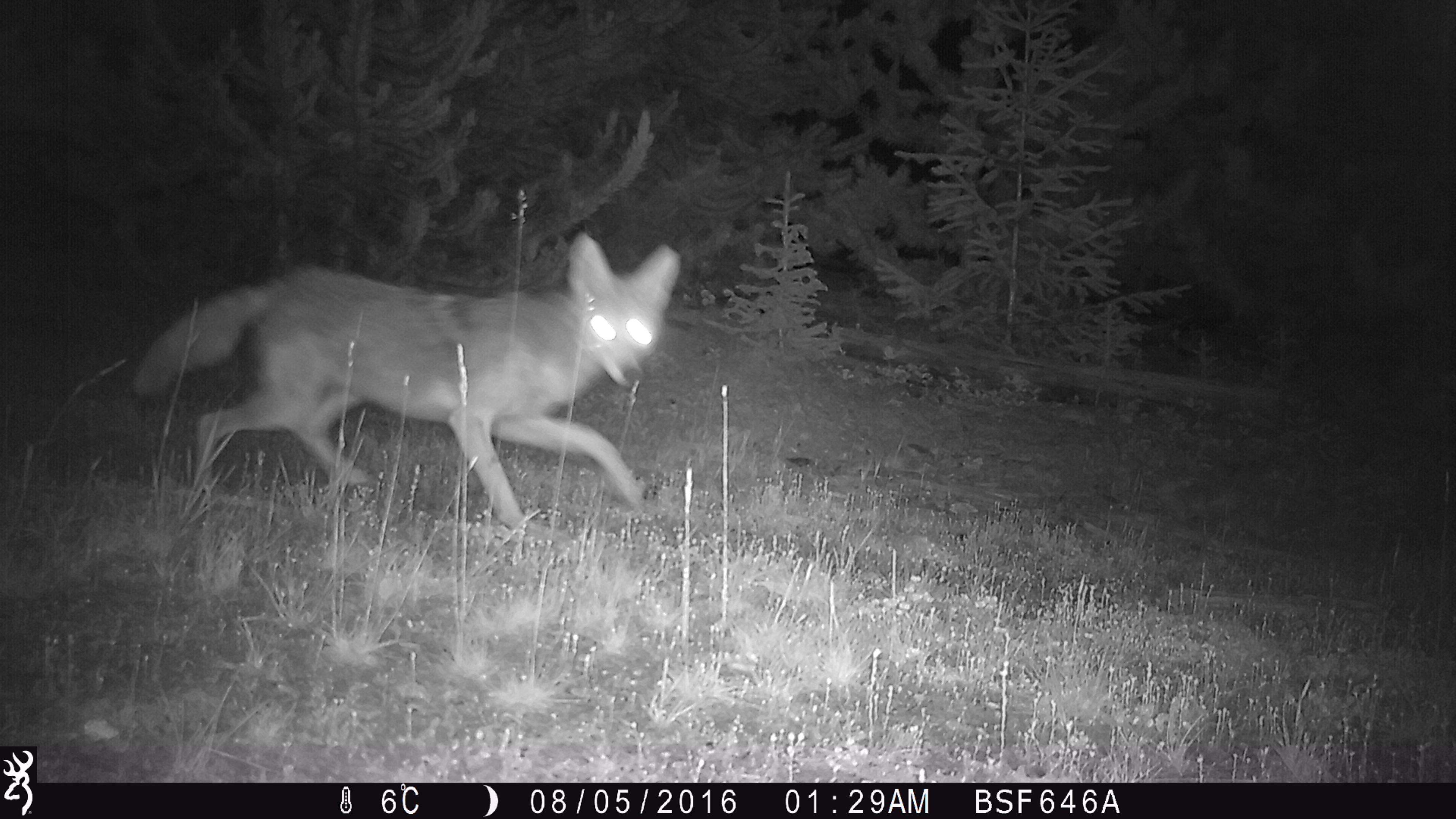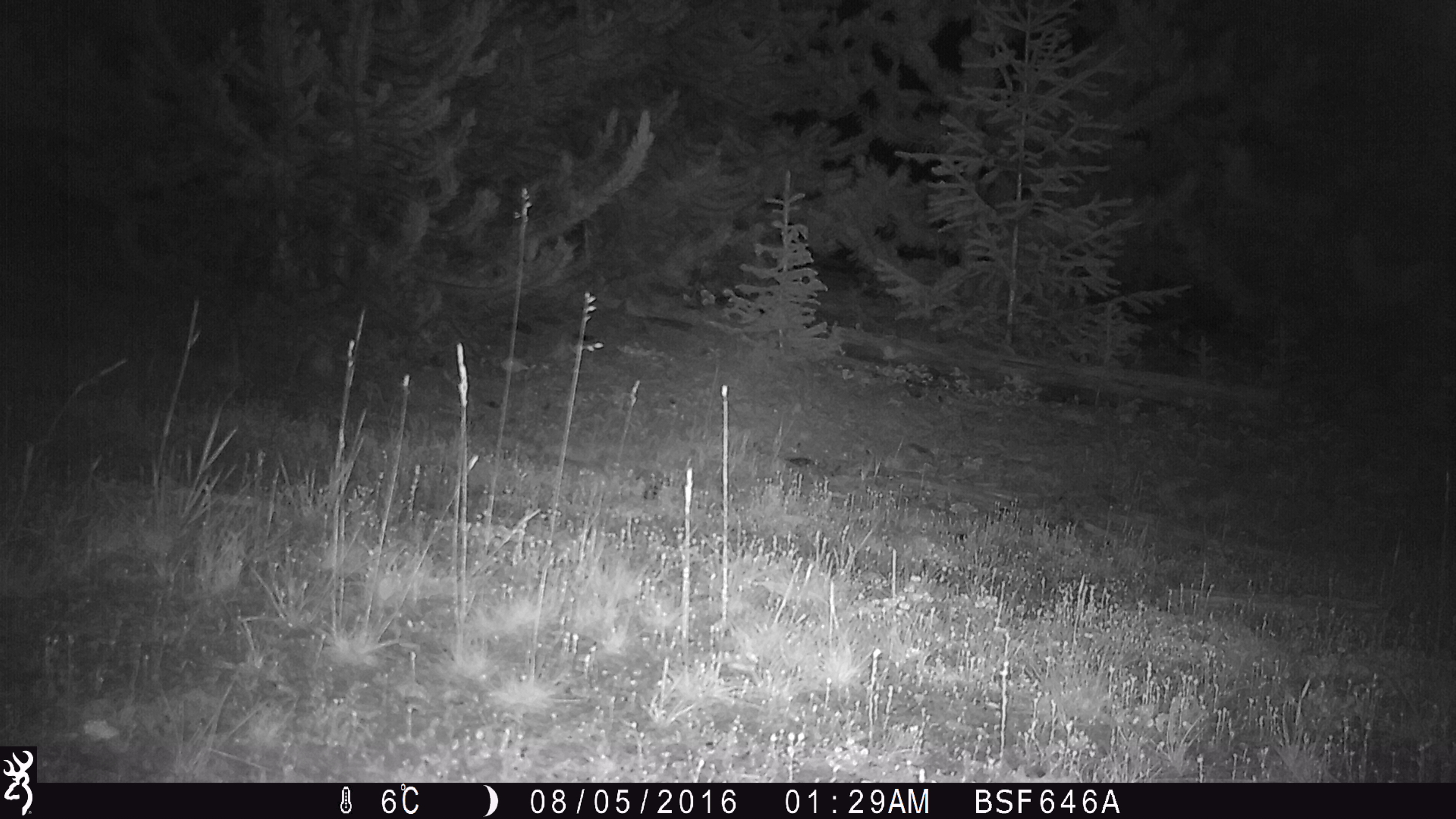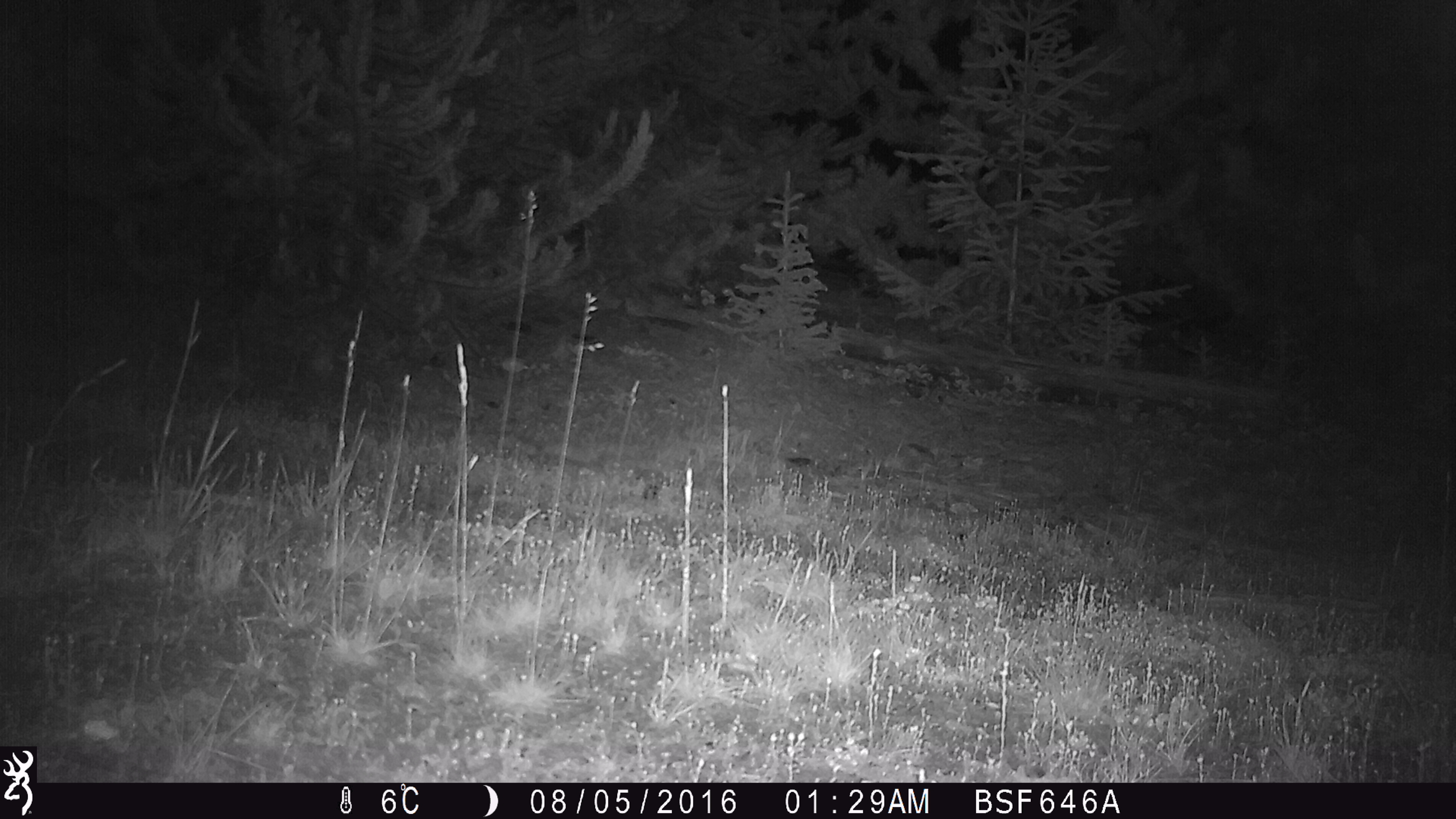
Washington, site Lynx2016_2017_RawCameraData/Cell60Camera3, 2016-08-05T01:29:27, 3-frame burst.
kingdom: Animalia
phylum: Chordata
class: Mammalia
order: Carnivora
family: Canidae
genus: Canis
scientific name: Canis latrans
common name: coyote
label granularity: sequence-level